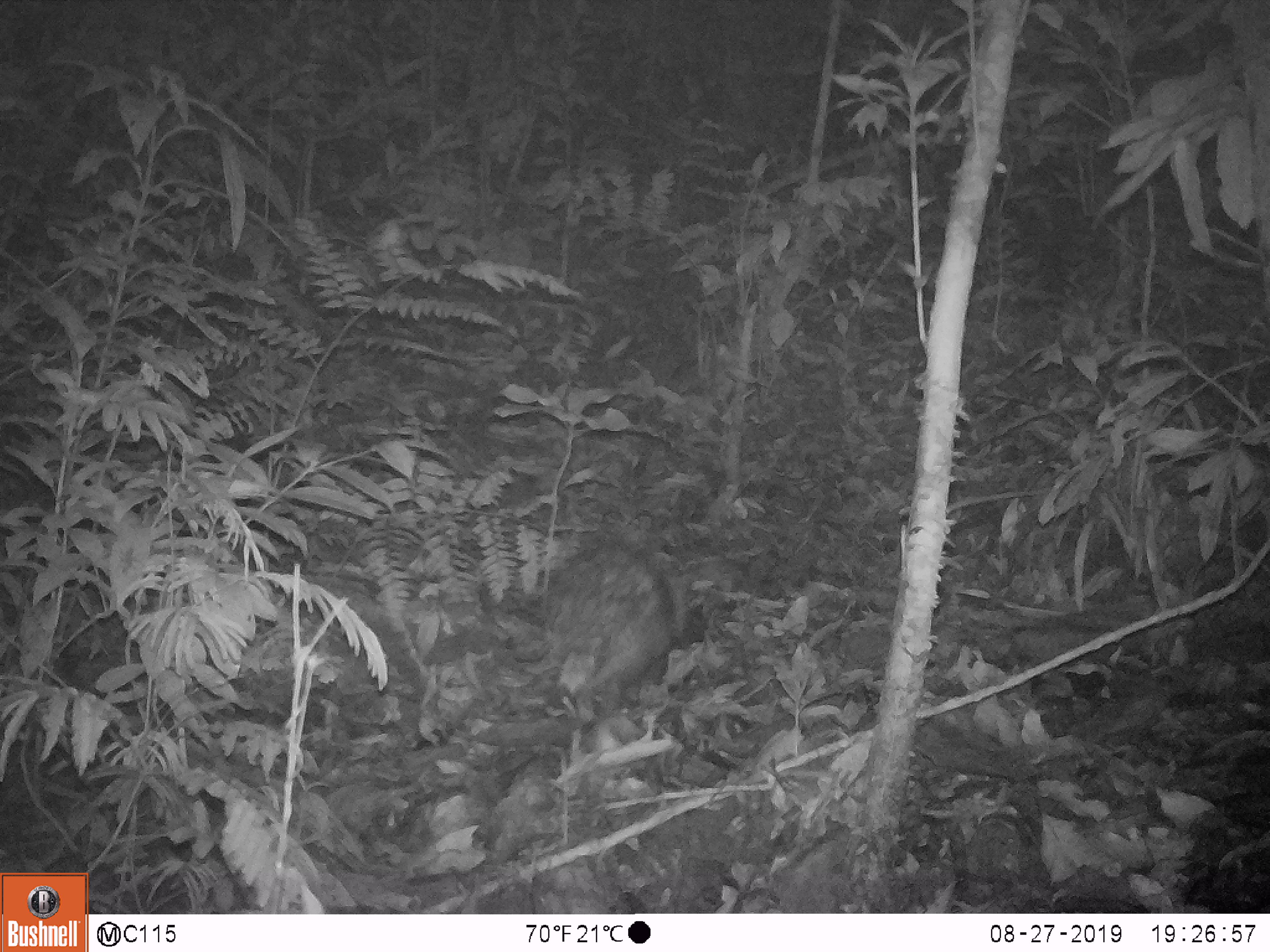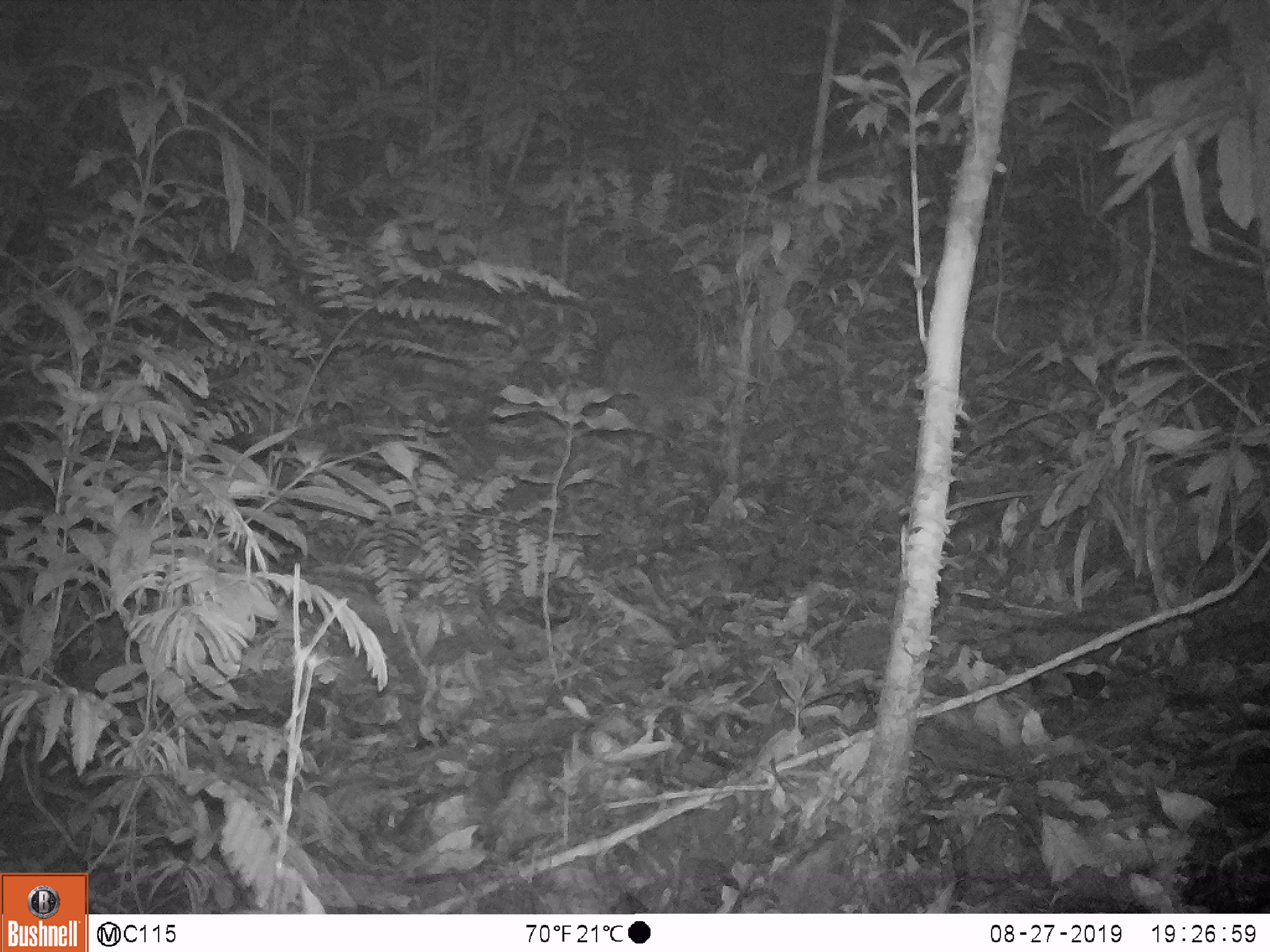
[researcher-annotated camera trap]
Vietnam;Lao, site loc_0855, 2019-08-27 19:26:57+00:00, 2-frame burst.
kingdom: Animalia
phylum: Chordata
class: Mammalia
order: Rodentia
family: Hystricidae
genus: Hystrix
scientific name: Hystrix brachyura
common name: malayan porcupine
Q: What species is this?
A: Malayan porcupine (Hystrix brachyura).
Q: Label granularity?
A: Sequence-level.